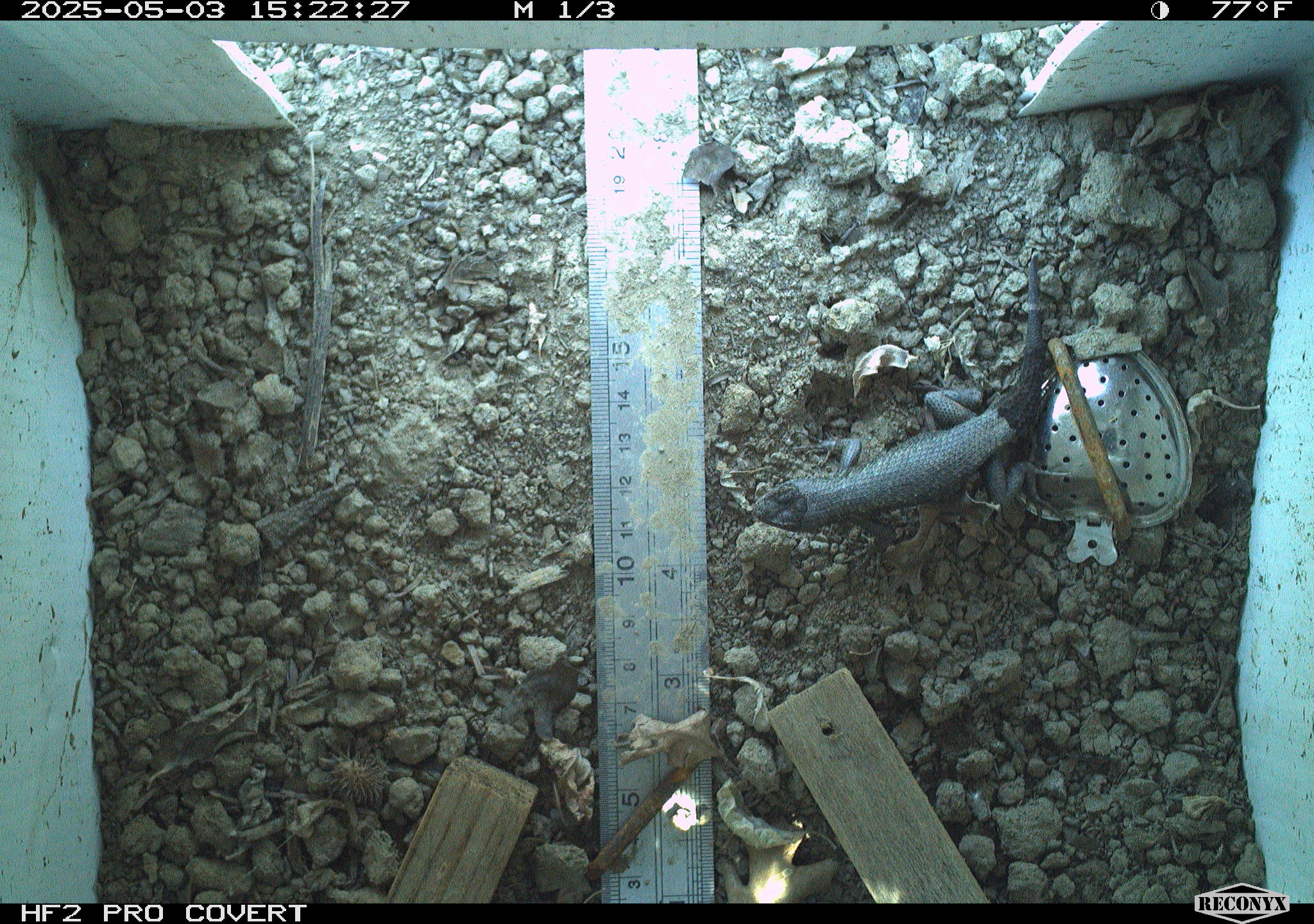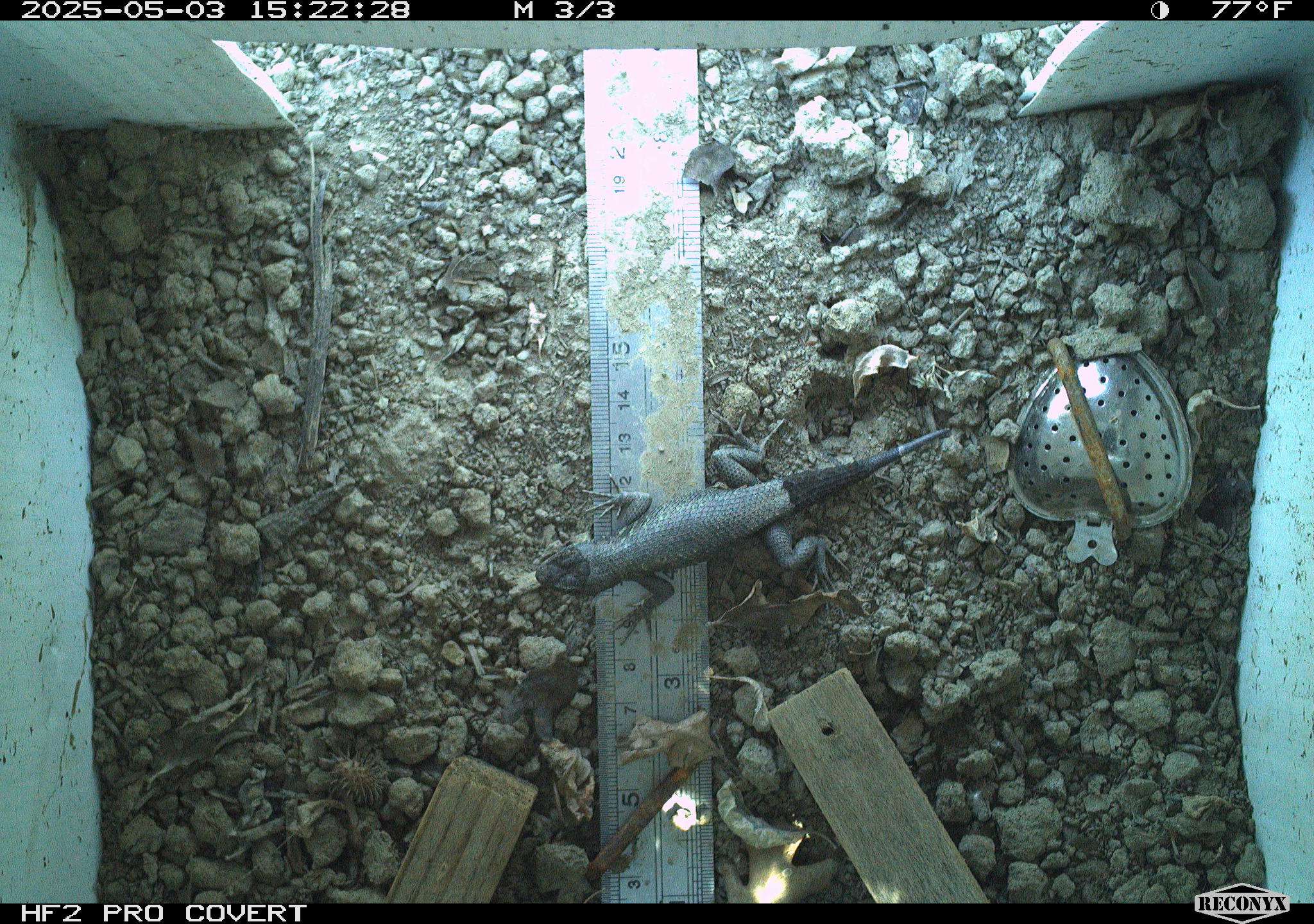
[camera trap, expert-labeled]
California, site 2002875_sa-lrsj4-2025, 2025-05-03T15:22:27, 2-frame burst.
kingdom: Animalia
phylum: Chordata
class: Reptilia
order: Squamata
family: Phrynosomatidae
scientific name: Phrynosomatidae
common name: north american spiny lizards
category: sceloporus/uta species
Sceloporus/uta species (north american spiny lizards) (Phrynosomatidae).